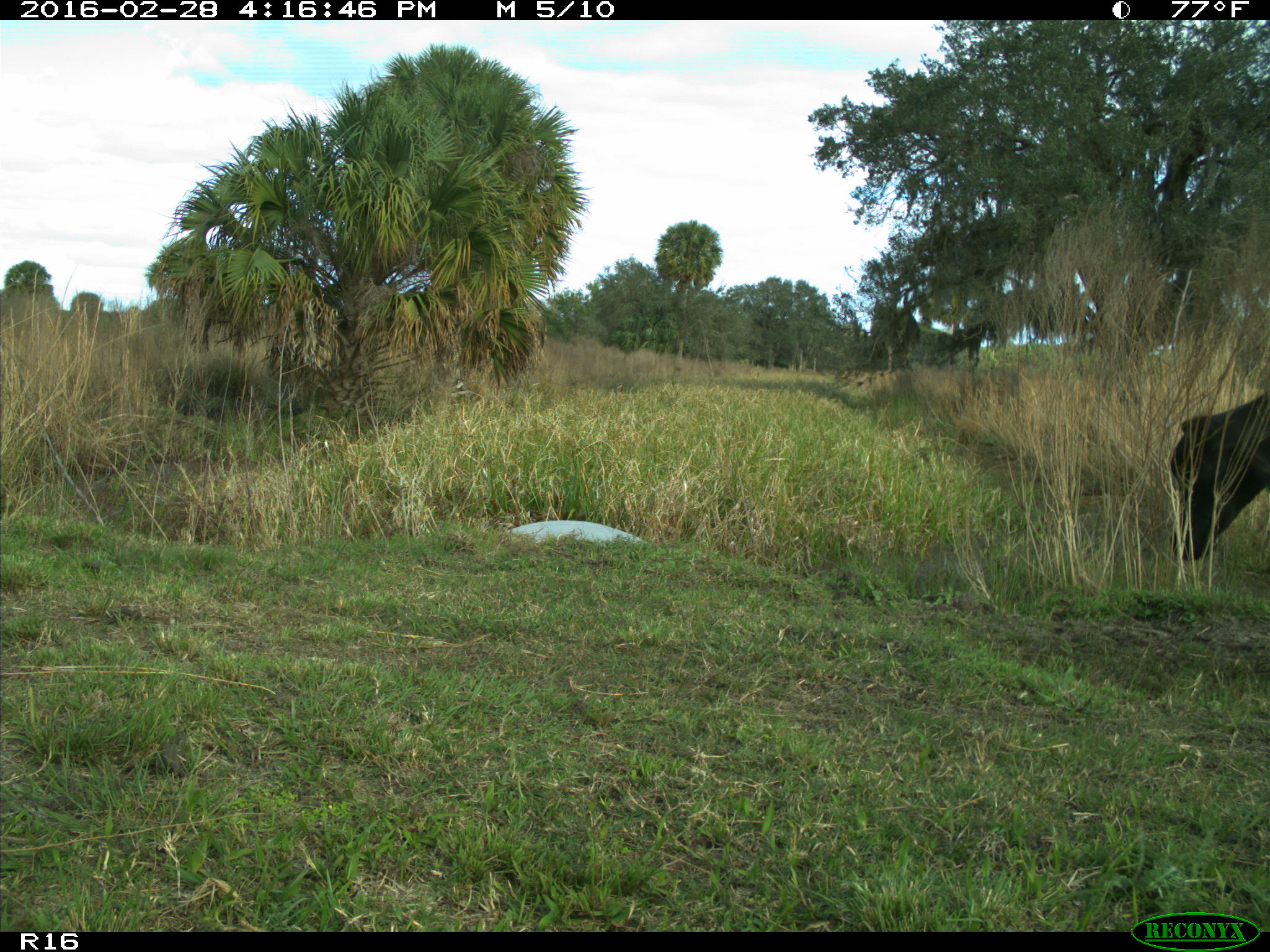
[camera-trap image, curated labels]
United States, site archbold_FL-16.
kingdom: Animalia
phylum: Chordata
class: Mammalia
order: Artiodactyla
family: Bovidae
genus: Bos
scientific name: Bos taurus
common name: domestic cow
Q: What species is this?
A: Bos taurus (domestic cow).